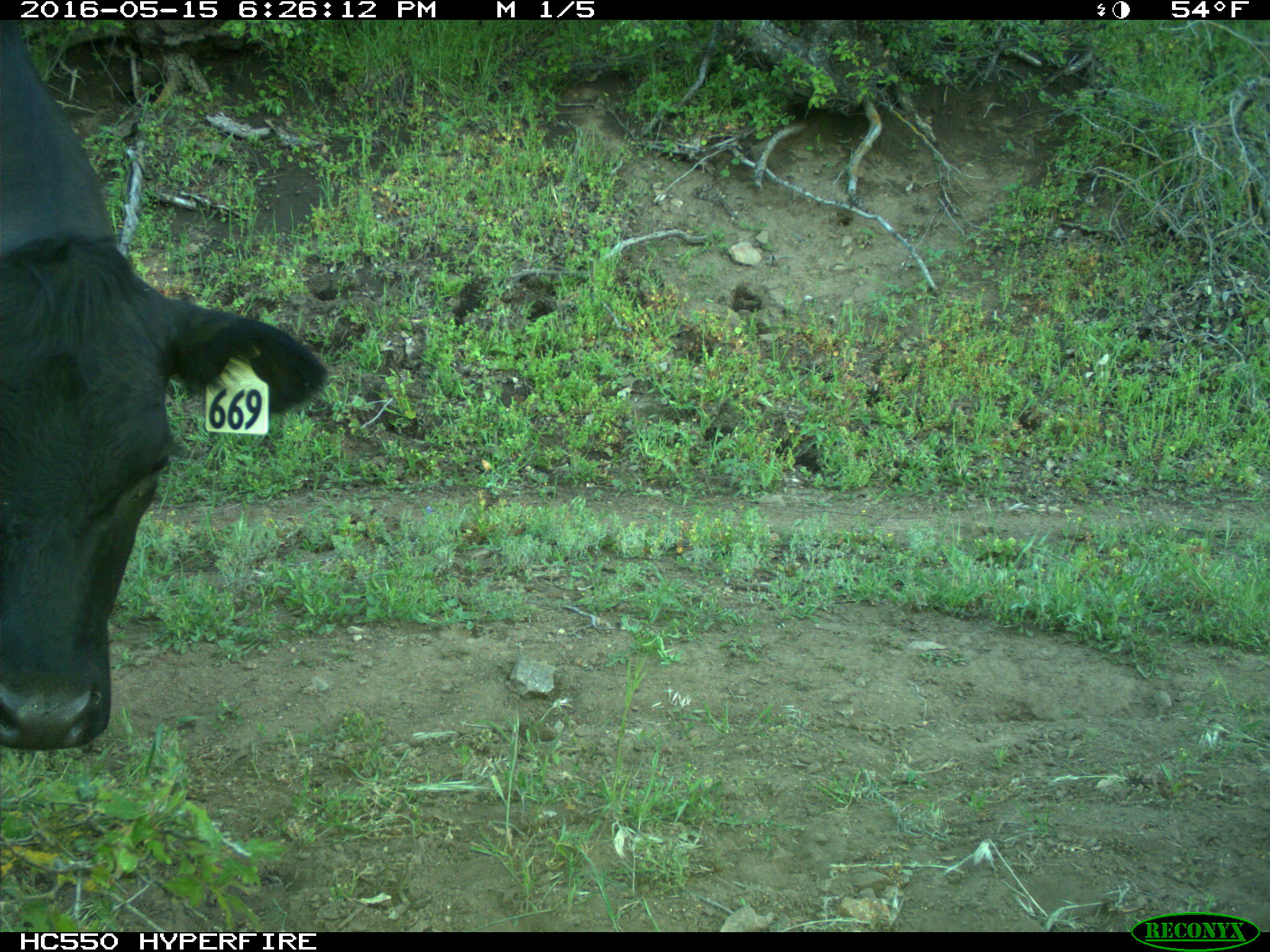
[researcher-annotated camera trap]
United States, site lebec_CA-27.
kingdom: Animalia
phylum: Chordata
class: Mammalia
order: Artiodactyla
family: Bovidae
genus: Bos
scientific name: Bos taurus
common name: domestic cow